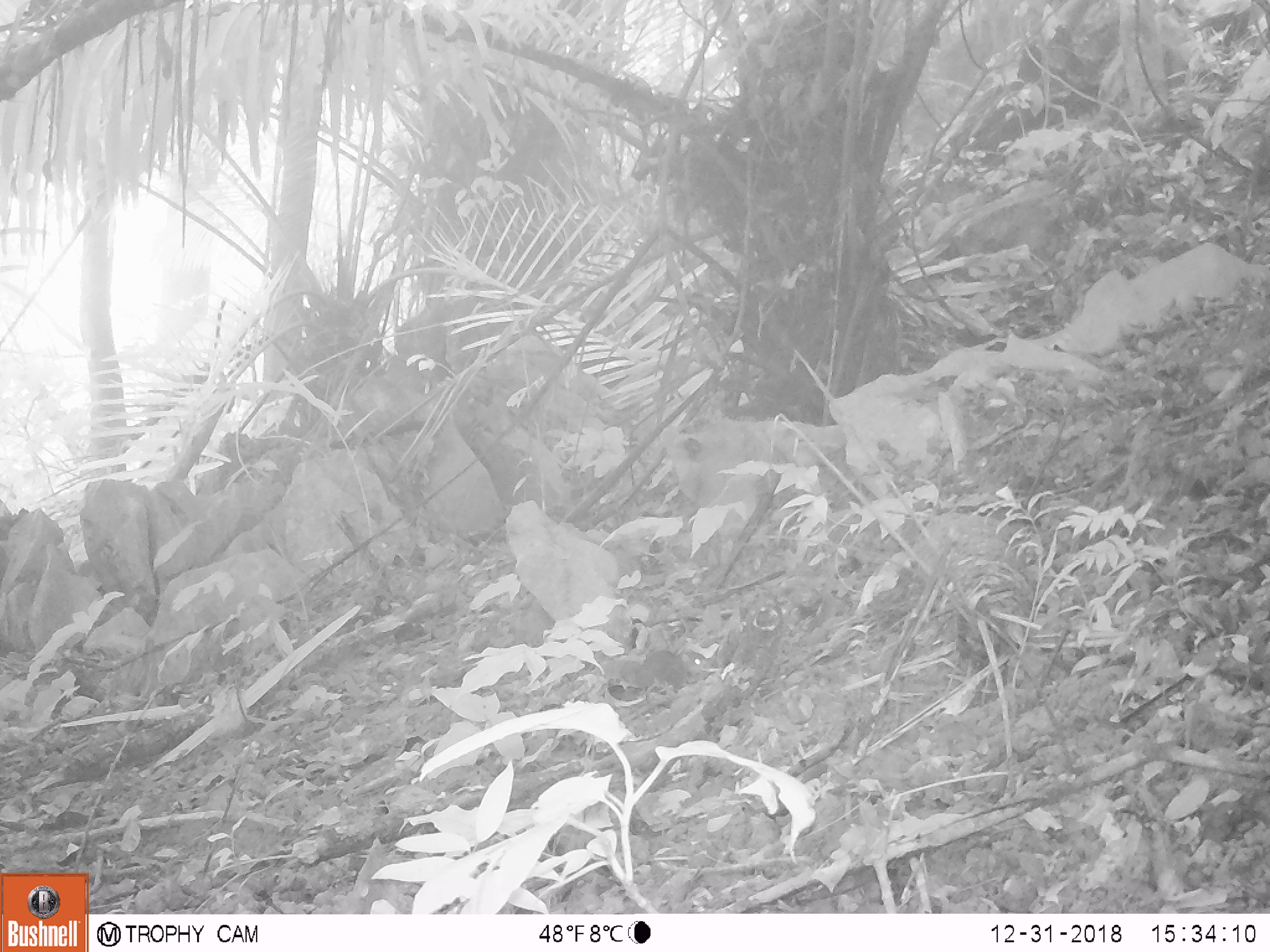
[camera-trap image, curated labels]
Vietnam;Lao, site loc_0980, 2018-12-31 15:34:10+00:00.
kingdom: Animalia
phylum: Chordata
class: Mammalia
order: Rodentia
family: Sciuridae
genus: Dremomys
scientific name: Dremomys rufigenis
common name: red-cheeked squirrel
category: red cheeked squirrel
Red cheeked squirrel (red-cheeked squirrel) (Dremomys rufigenis). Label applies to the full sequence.